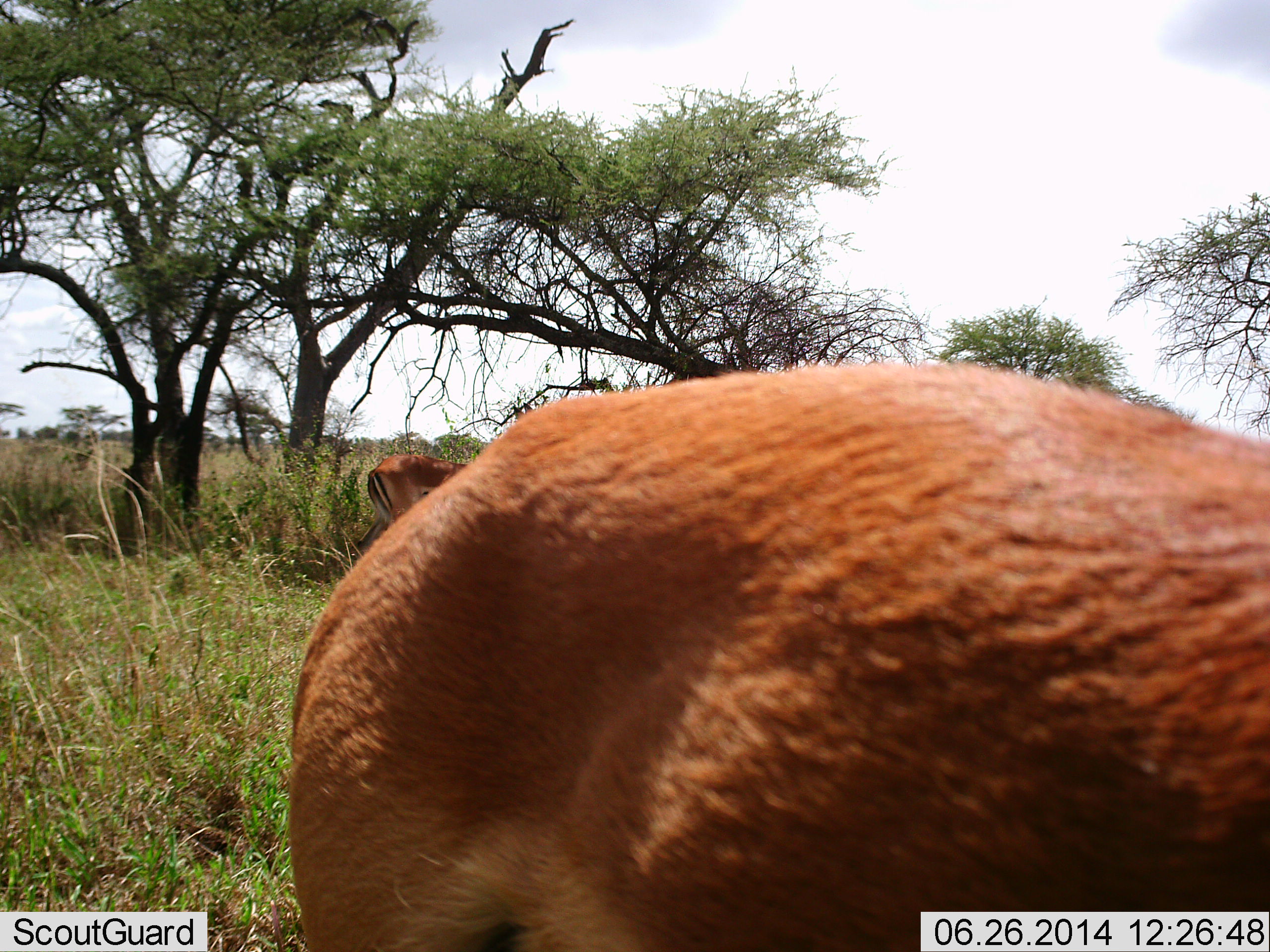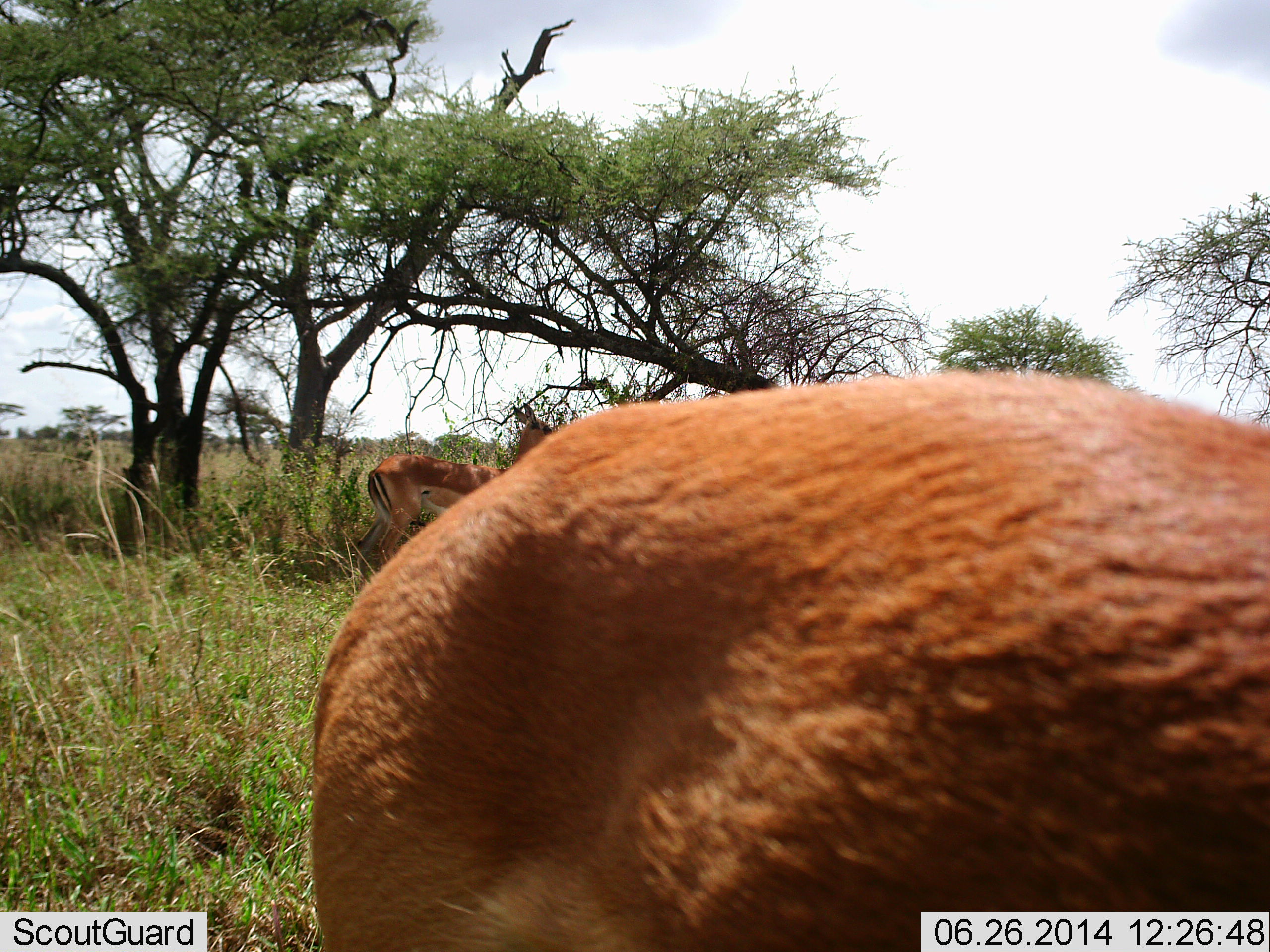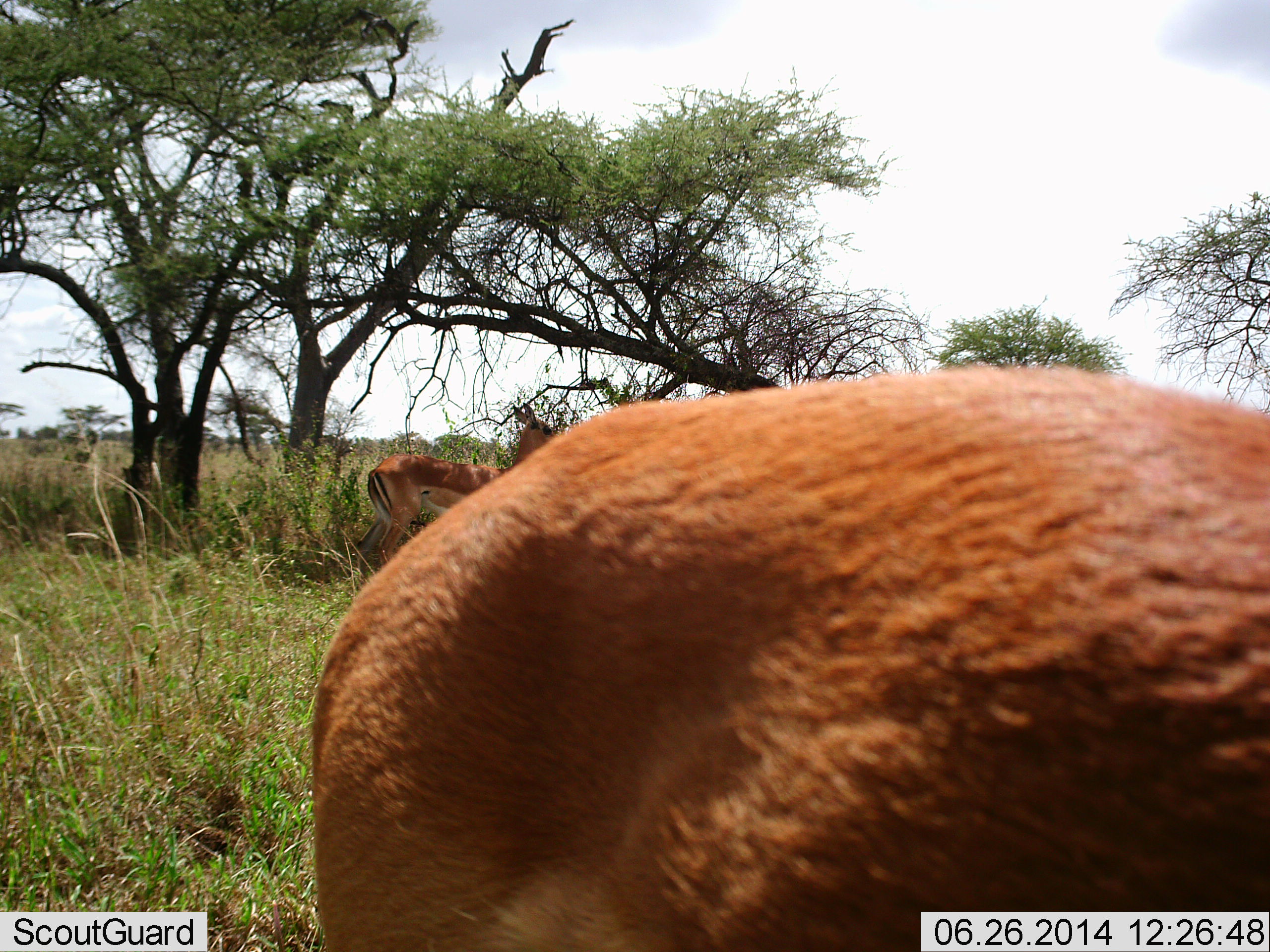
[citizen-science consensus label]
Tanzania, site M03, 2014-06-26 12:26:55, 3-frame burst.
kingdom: Animalia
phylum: Chordata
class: Mammalia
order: Artiodactyla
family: Bovidae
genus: Aepyceros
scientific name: Aepyceros melampus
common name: impala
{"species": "impala (Aepyceros melampus)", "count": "2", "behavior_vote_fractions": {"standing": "90%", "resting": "0%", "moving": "20%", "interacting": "0%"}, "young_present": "10%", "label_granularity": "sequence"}